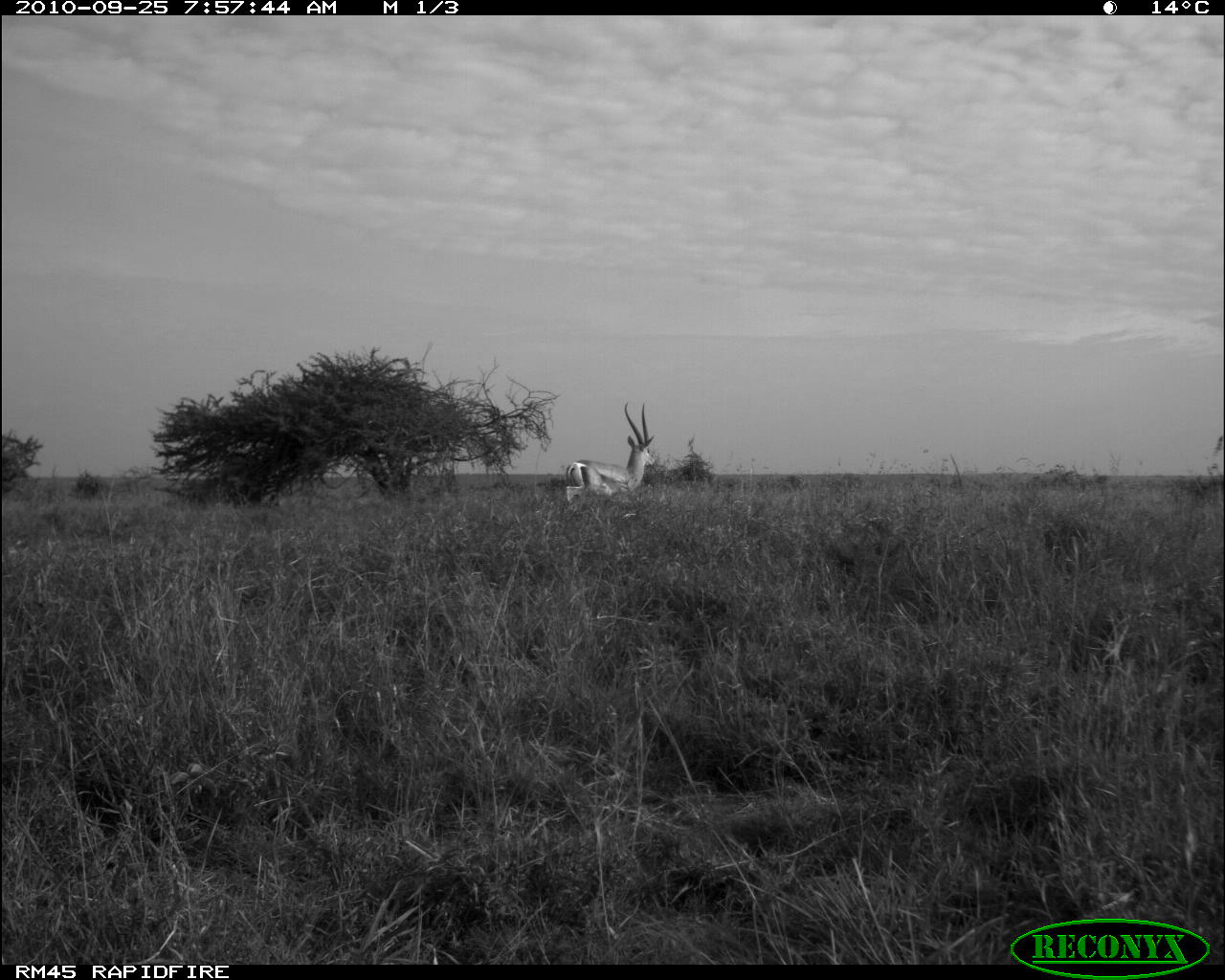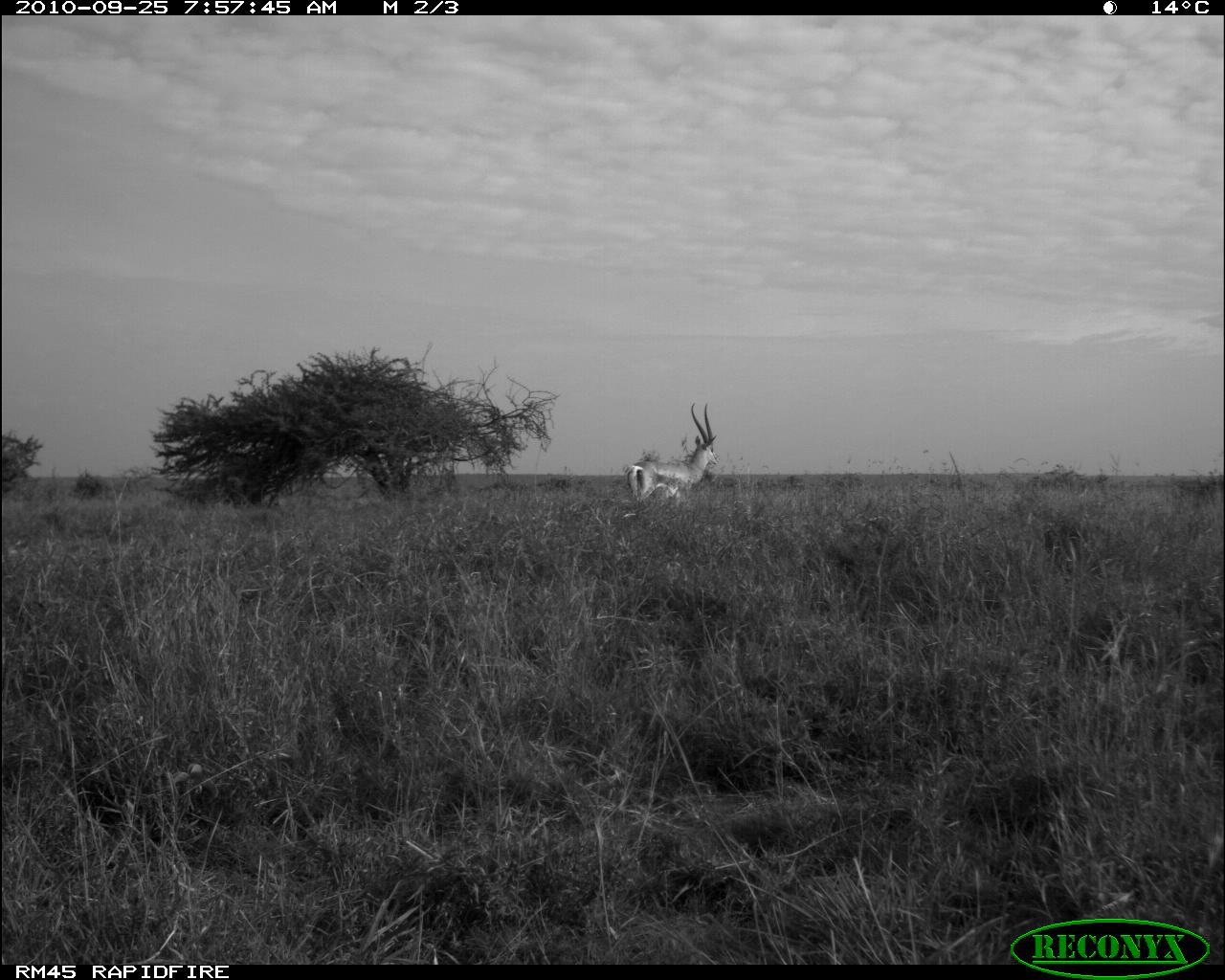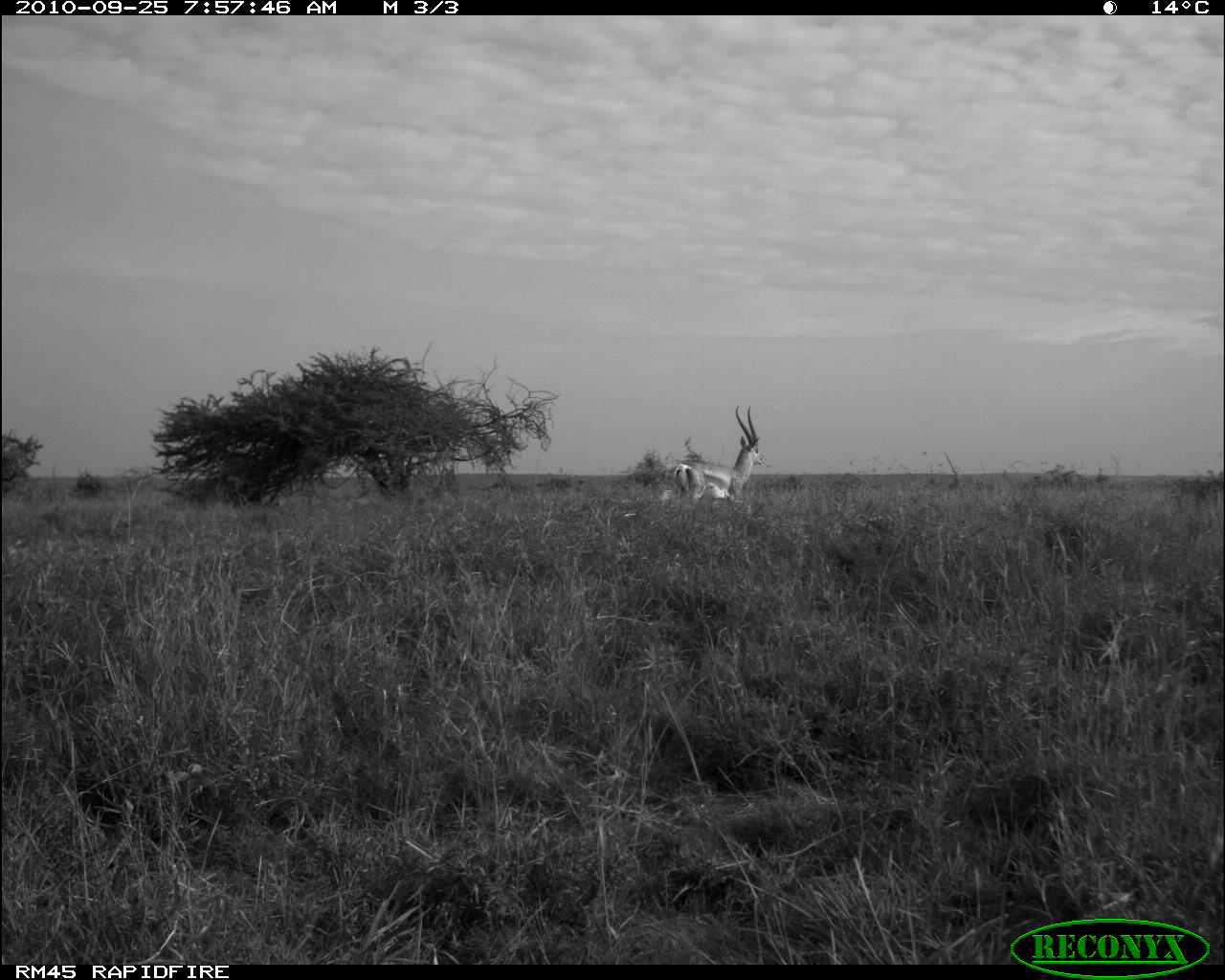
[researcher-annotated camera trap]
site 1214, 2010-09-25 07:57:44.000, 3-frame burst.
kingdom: Animalia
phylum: Chordata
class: Mammalia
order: Artiodactyla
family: Bovidae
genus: Nanger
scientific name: Nanger granti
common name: grant's gazelle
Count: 1.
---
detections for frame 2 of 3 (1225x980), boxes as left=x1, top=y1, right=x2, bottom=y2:
nanger granti: left=626, top=402, right=719, bottom=501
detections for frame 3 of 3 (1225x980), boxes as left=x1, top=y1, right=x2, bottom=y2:
nanger granti: left=672, top=406, right=766, bottom=506